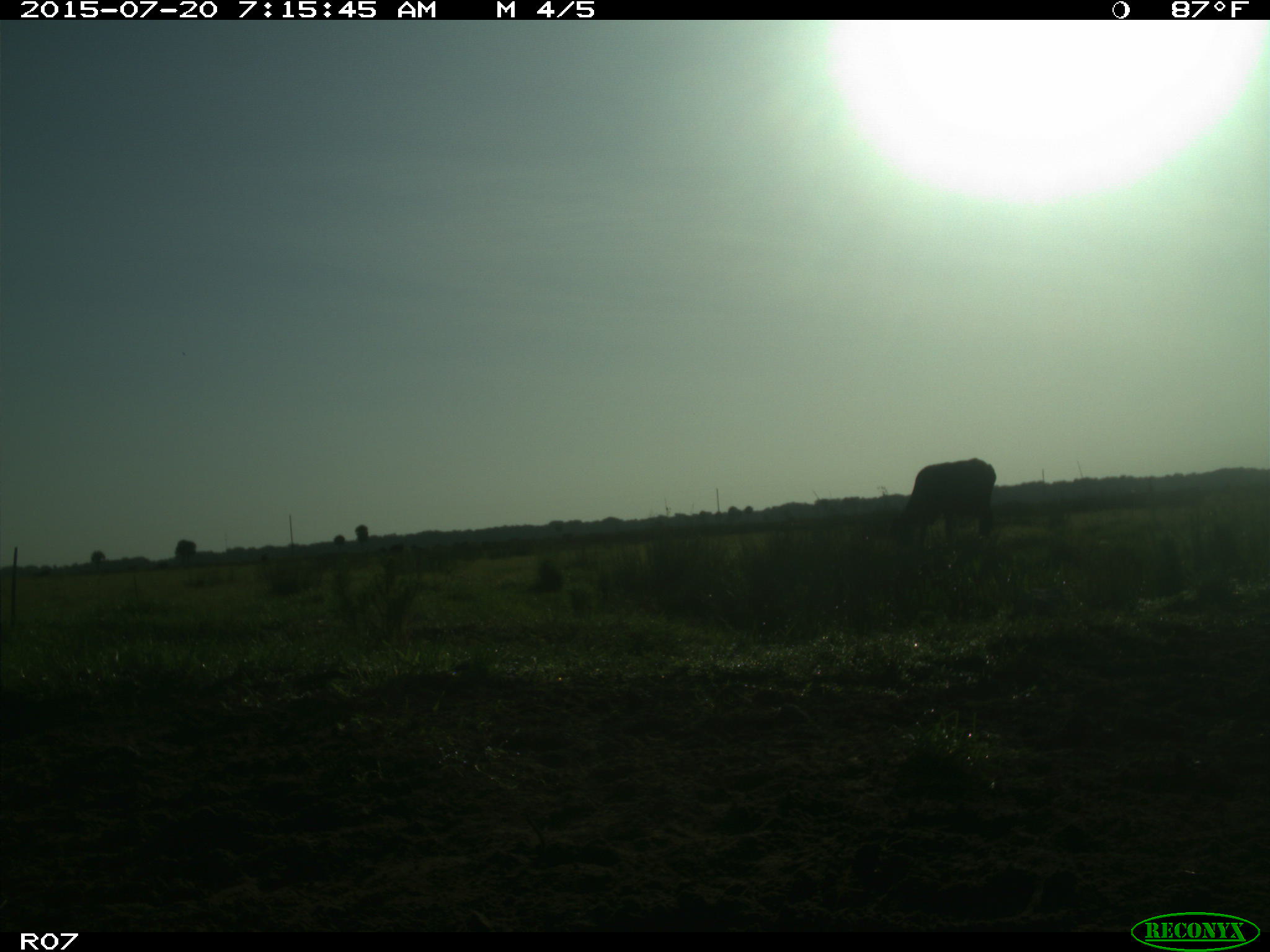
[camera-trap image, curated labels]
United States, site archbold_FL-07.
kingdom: Animalia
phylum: Chordata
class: Mammalia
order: Artiodactyla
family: Bovidae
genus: Bos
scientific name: Bos taurus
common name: domestic cow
Bos taurus (domestic cow).